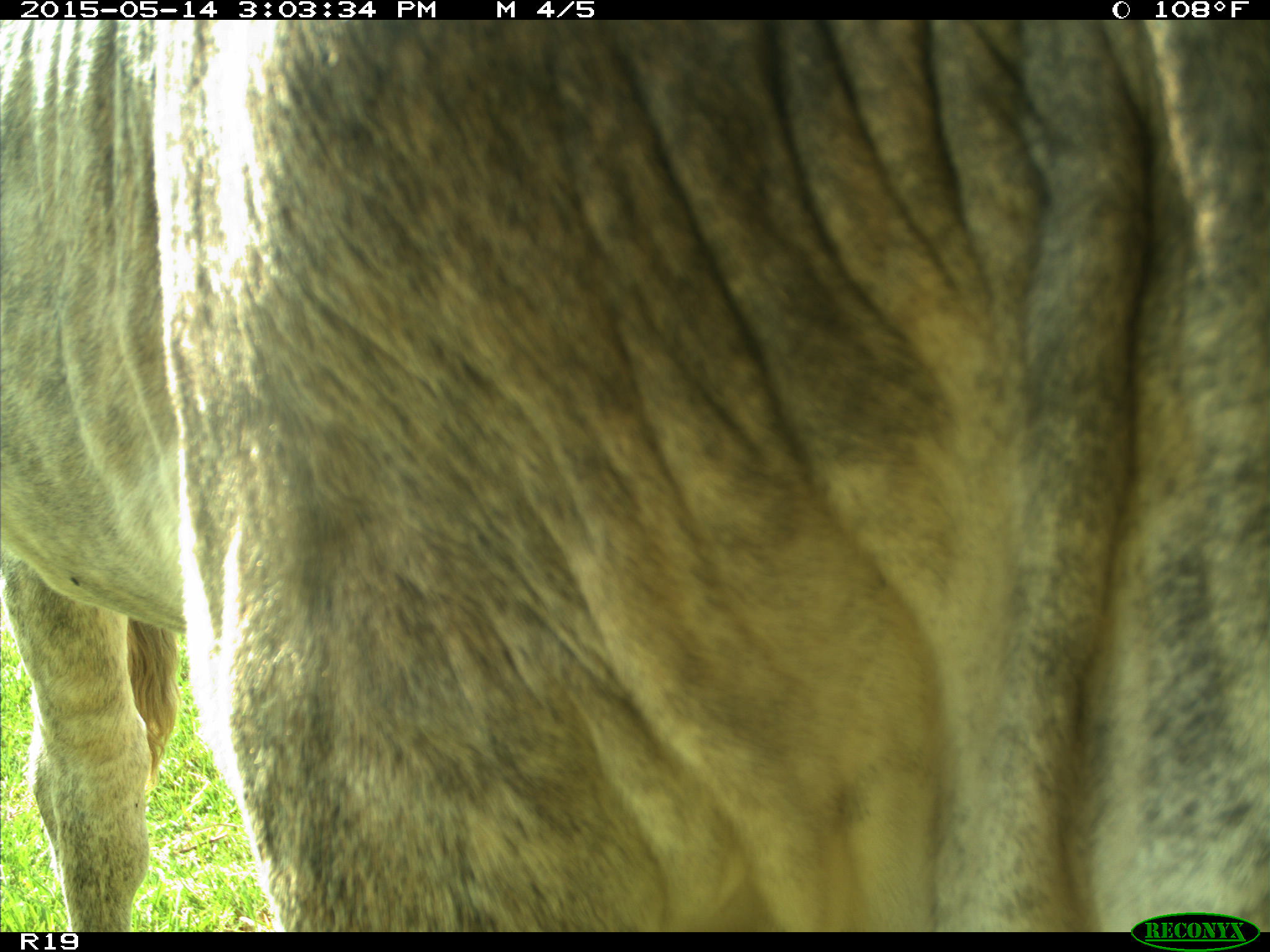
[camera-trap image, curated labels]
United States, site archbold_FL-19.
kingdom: Animalia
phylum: Chordata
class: Mammalia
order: Artiodactyla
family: Bovidae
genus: Bos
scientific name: Bos taurus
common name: domestic cow